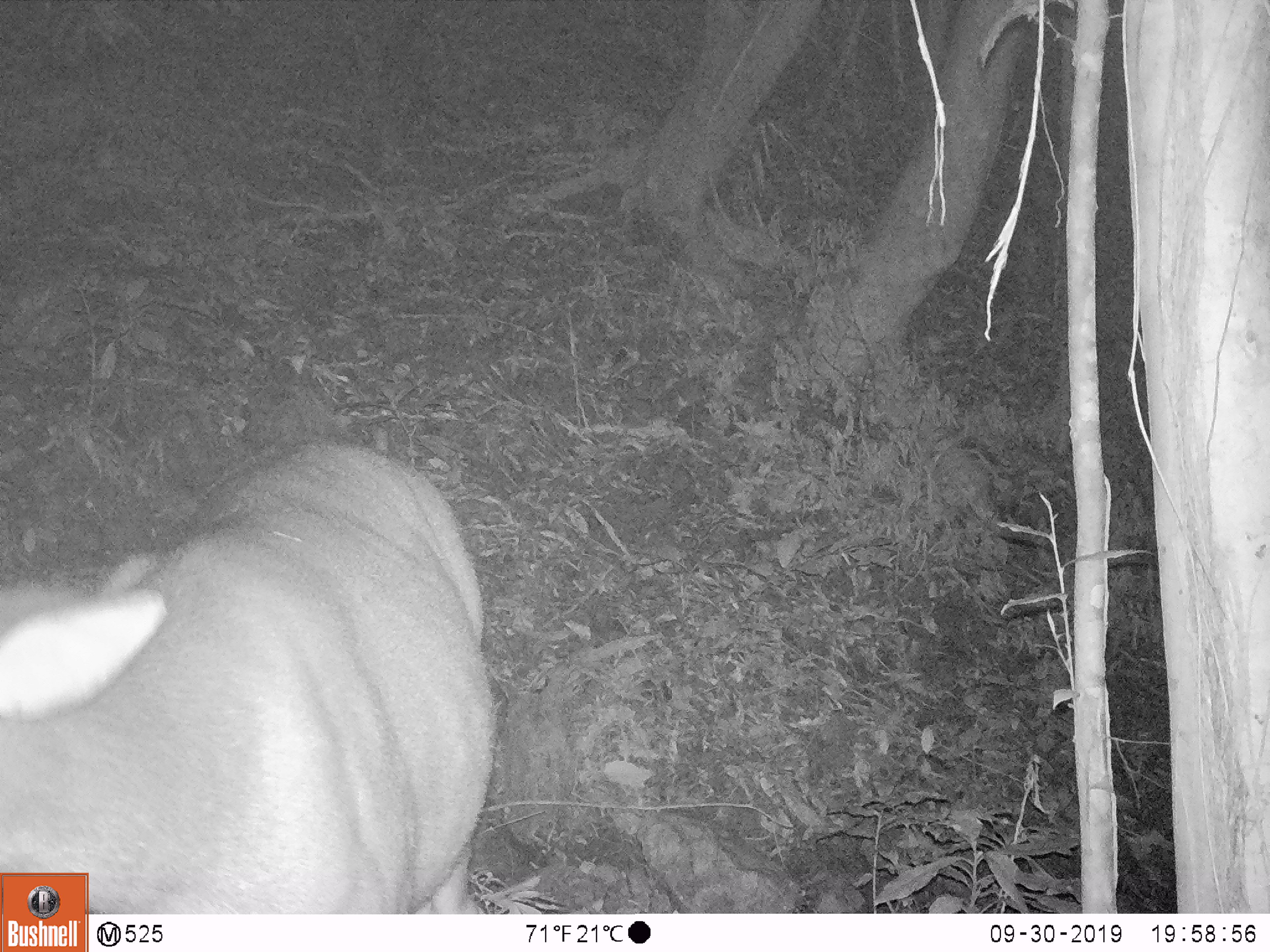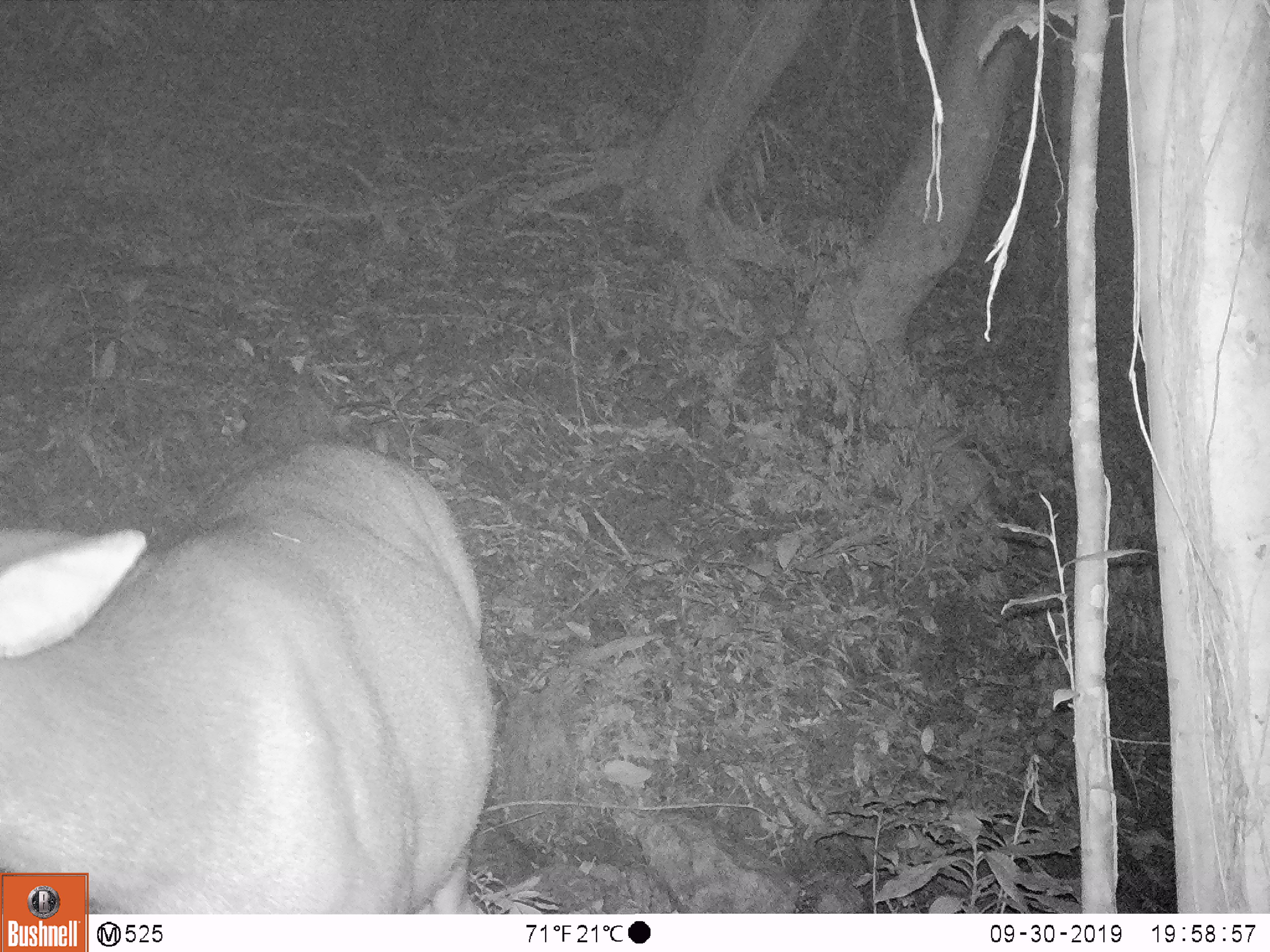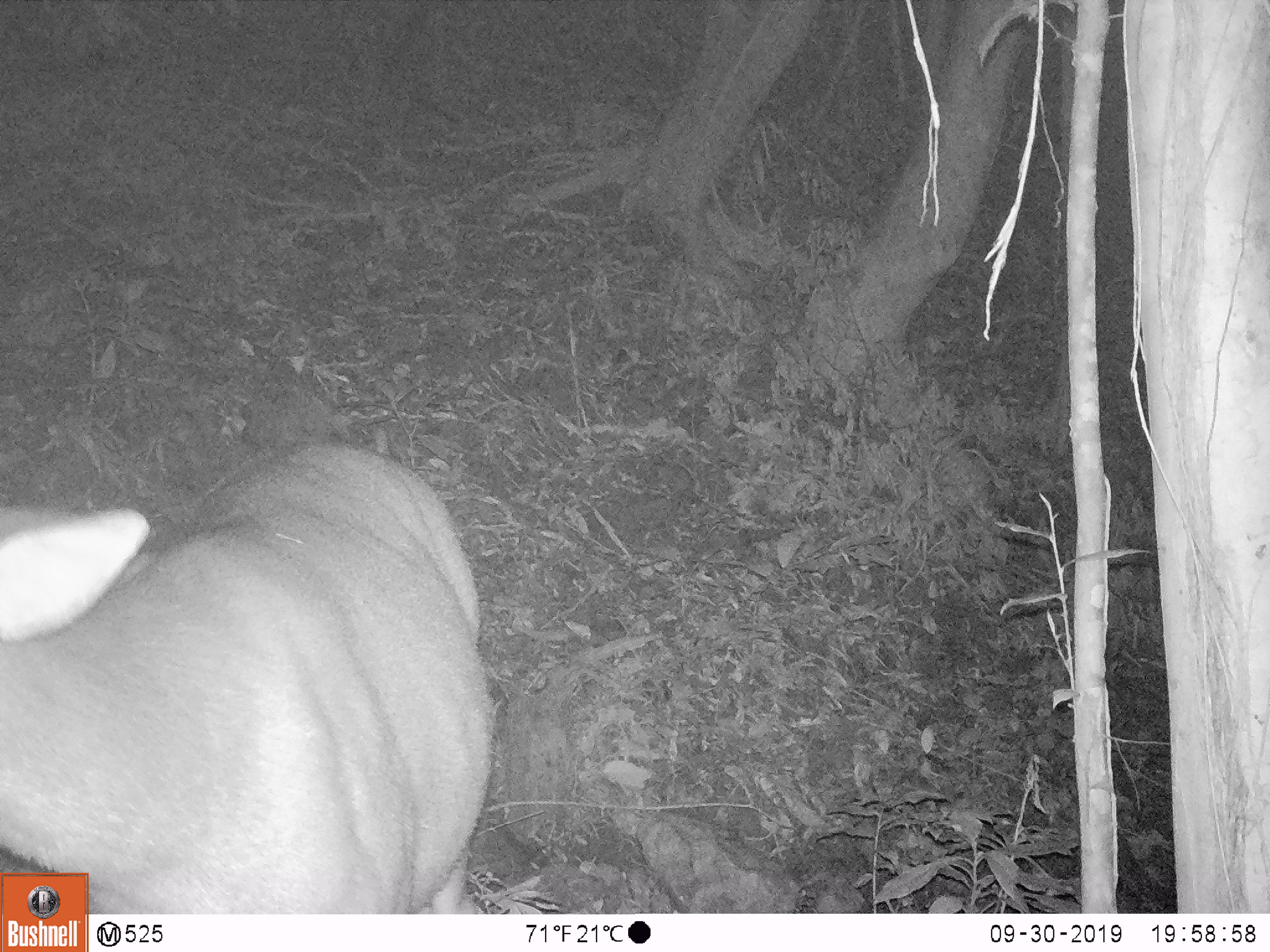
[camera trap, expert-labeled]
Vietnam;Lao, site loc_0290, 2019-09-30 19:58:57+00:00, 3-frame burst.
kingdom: Animalia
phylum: Chordata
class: Mammalia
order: Artiodactyla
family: Cervidae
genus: Rusa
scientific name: Rusa unicolor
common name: sambar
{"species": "sambar (Rusa unicolor)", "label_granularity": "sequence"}